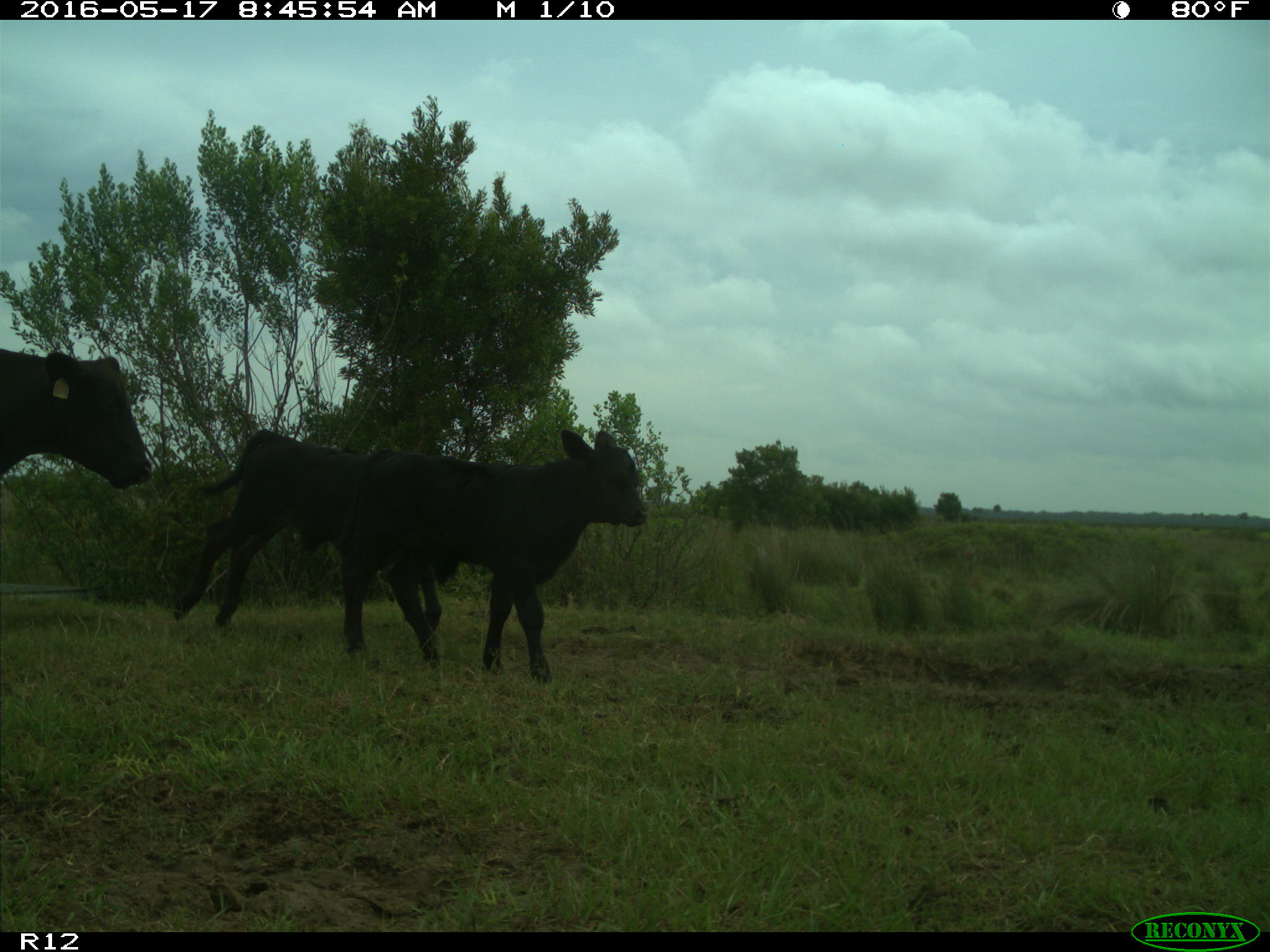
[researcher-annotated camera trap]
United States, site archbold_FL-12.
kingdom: Animalia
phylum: Chordata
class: Mammalia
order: Artiodactyla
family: Bovidae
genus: Bos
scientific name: Bos taurus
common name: domestic cow